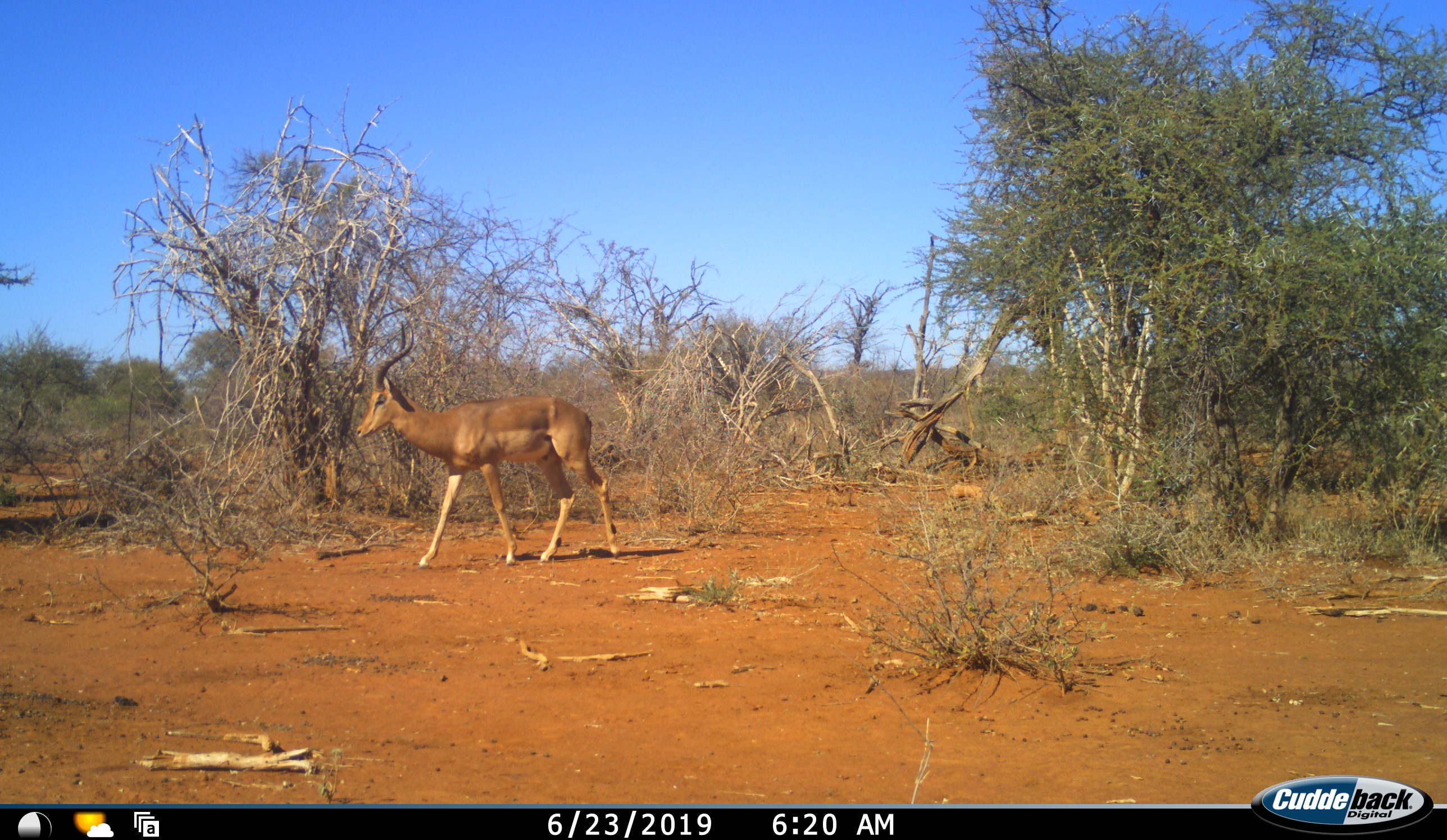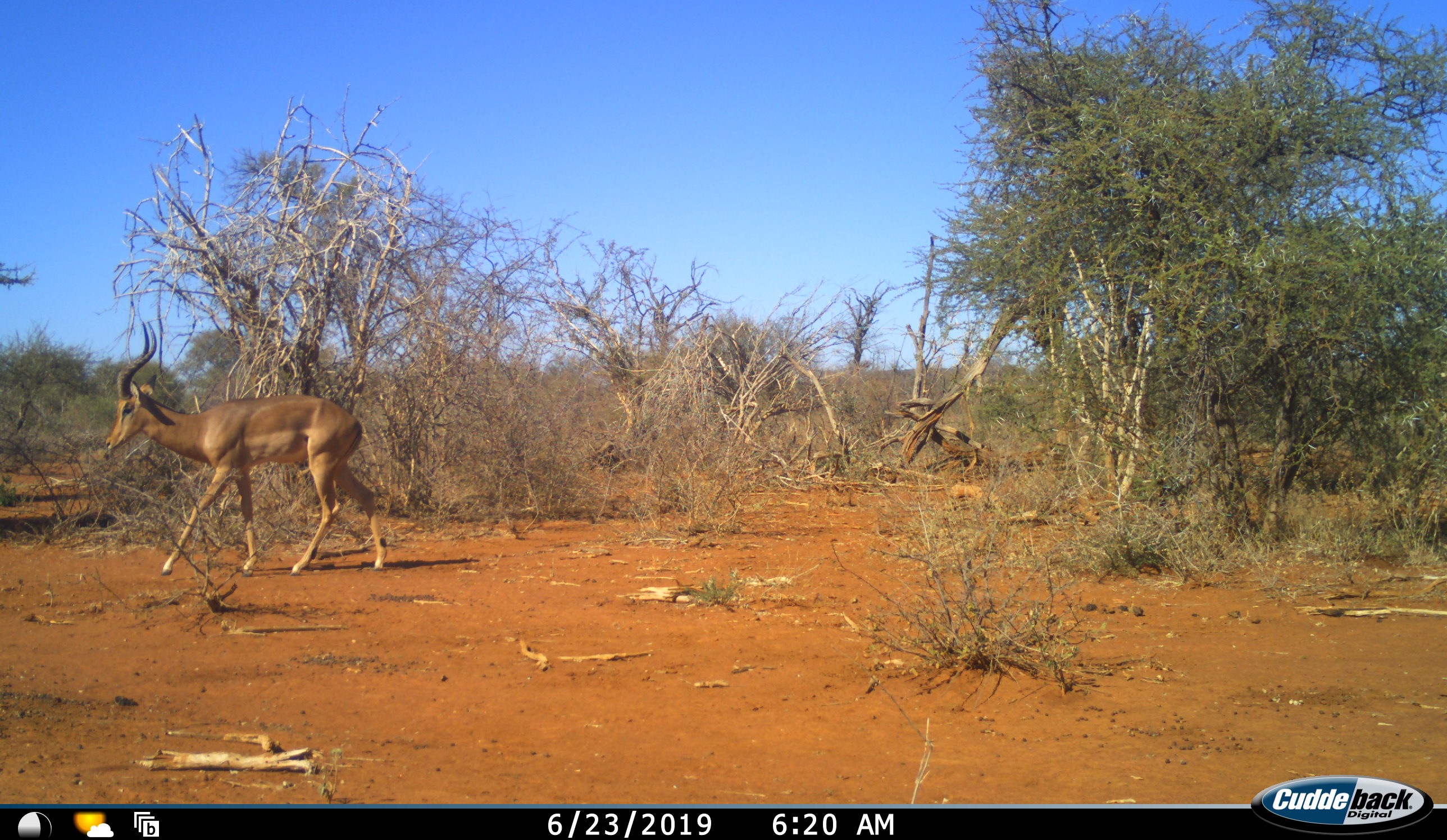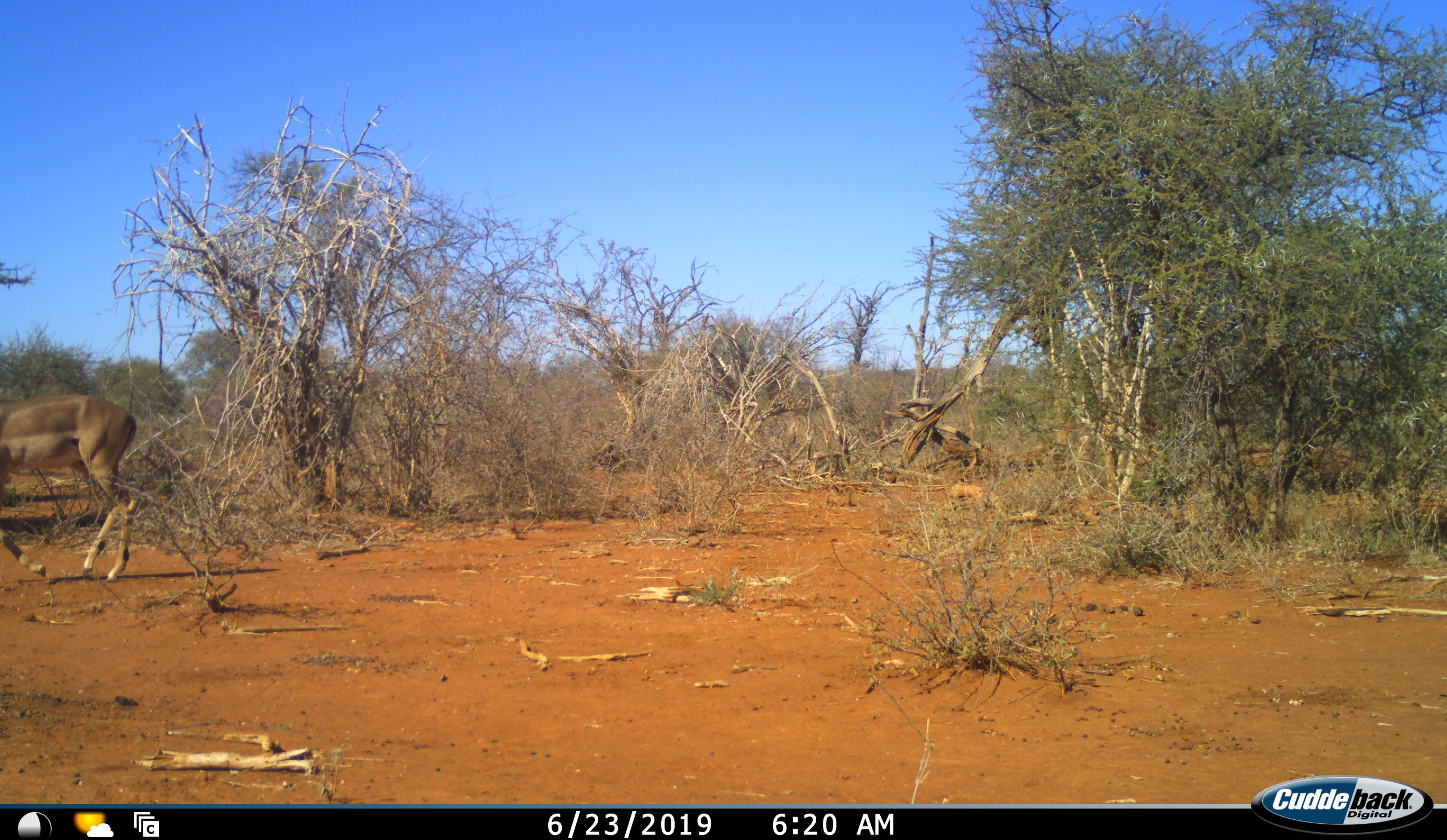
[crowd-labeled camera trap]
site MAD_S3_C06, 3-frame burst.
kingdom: Animalia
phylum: Chordata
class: Mammalia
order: Artiodactyla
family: Bovidae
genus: Aepyceros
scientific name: Aepyceros melampus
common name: impala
Impala (Aepyceros melampus), count 1. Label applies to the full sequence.